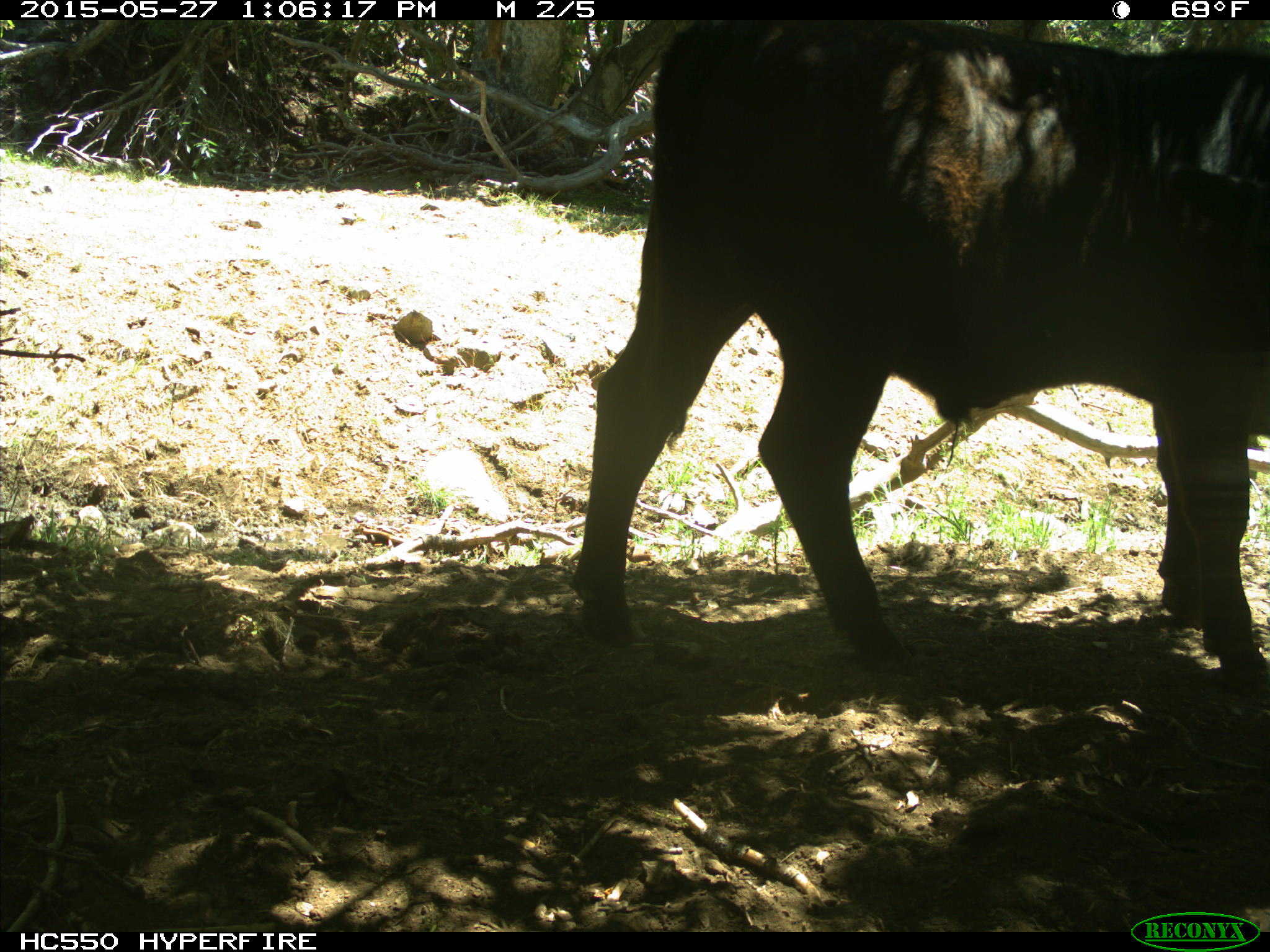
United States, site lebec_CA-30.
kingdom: Animalia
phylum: Chordata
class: Mammalia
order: Artiodactyla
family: Bovidae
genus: Bos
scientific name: Bos taurus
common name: domestic cow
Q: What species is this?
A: Bos taurus (domestic cow).